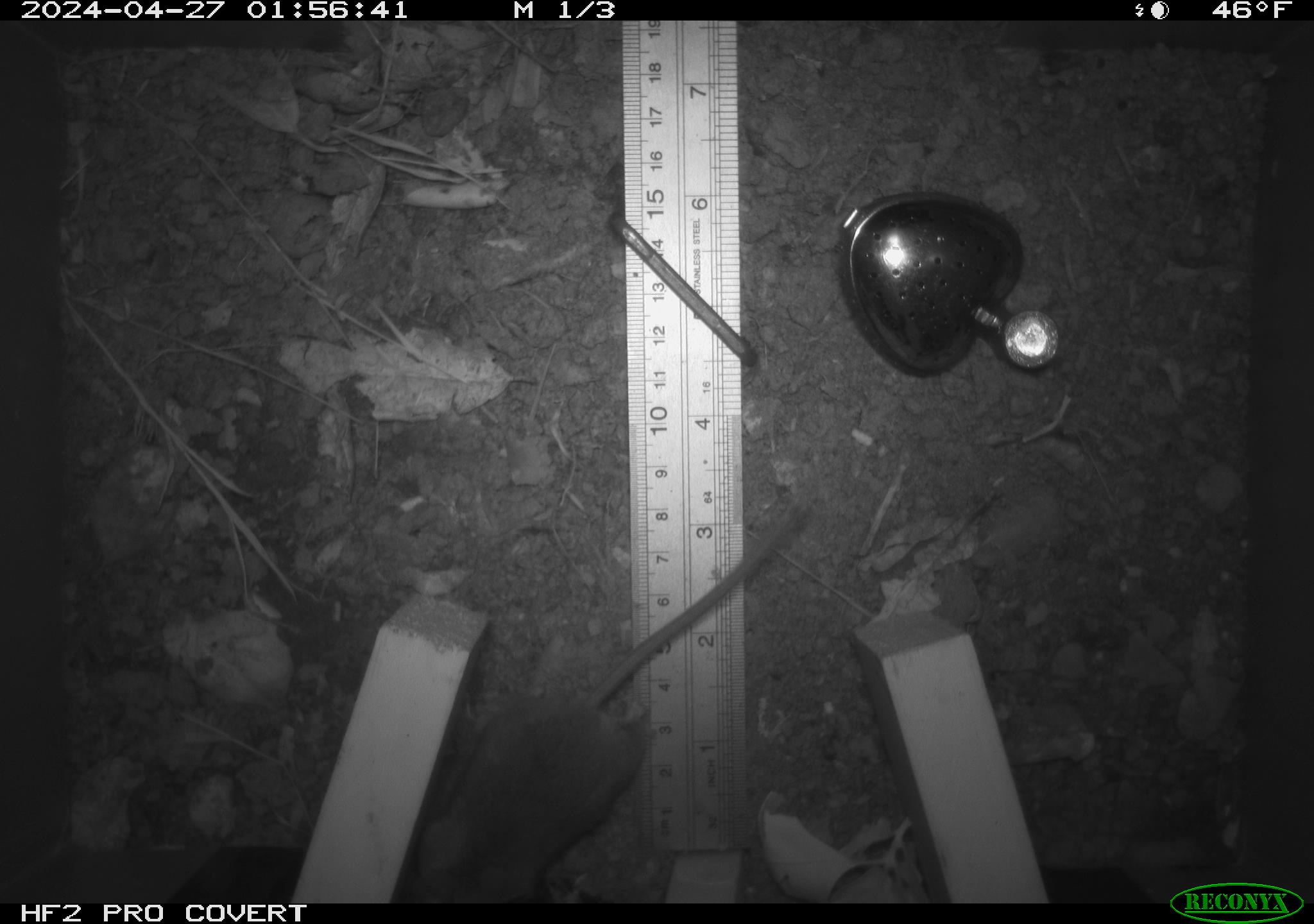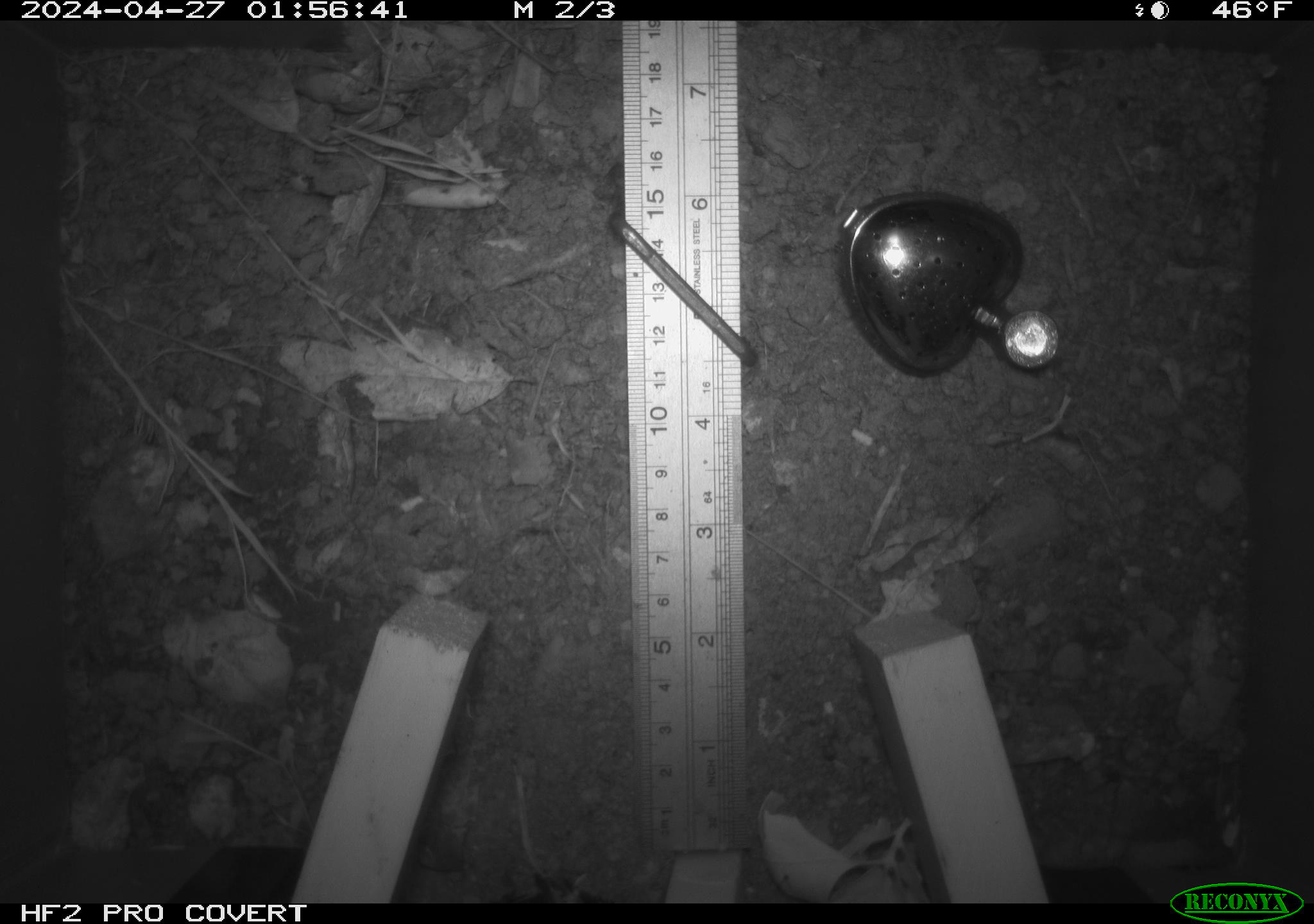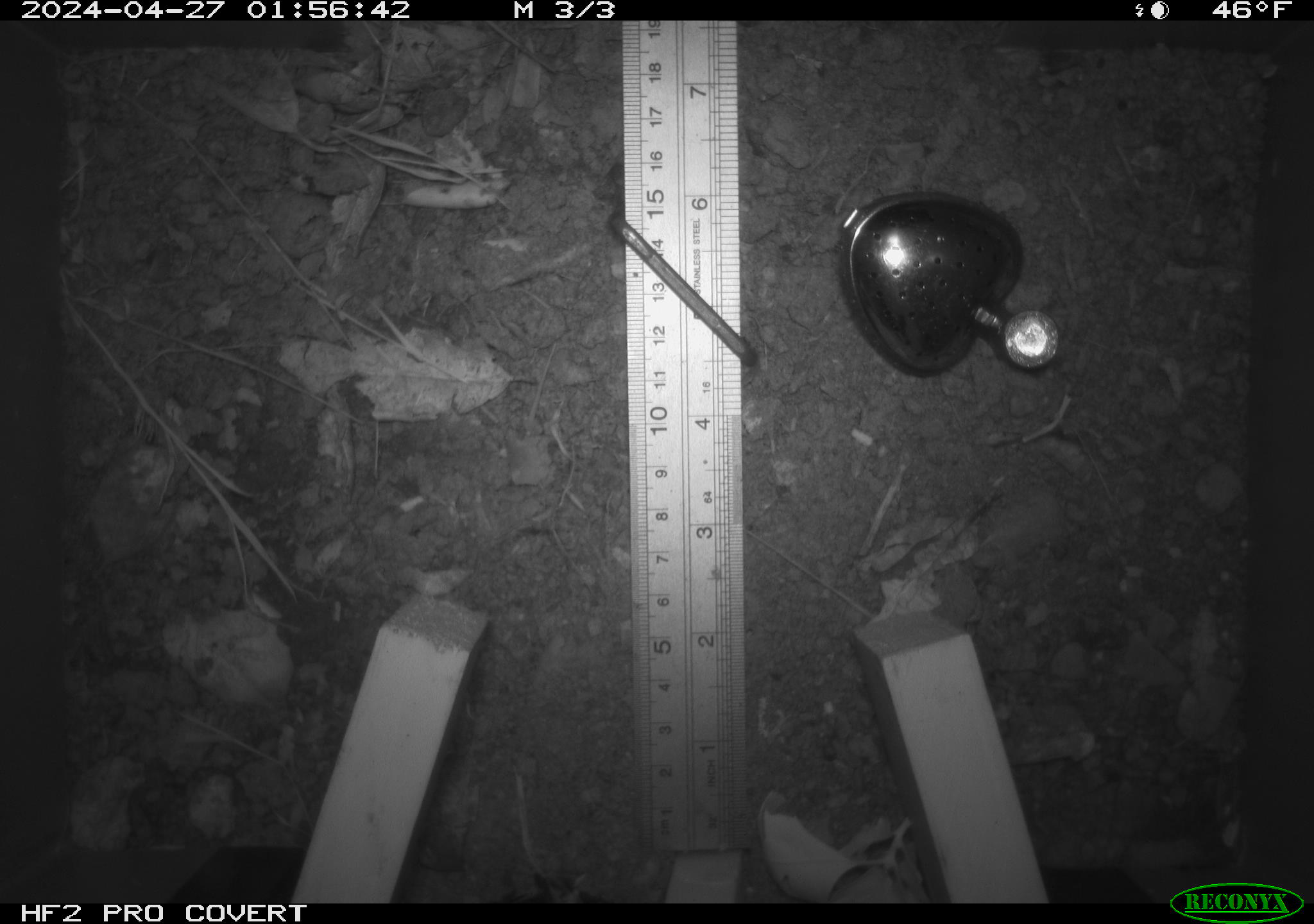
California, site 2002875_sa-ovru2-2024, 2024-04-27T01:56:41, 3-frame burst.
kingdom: Animalia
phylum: Chordata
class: Mammalia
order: Rodentia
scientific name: Rodentia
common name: rodent